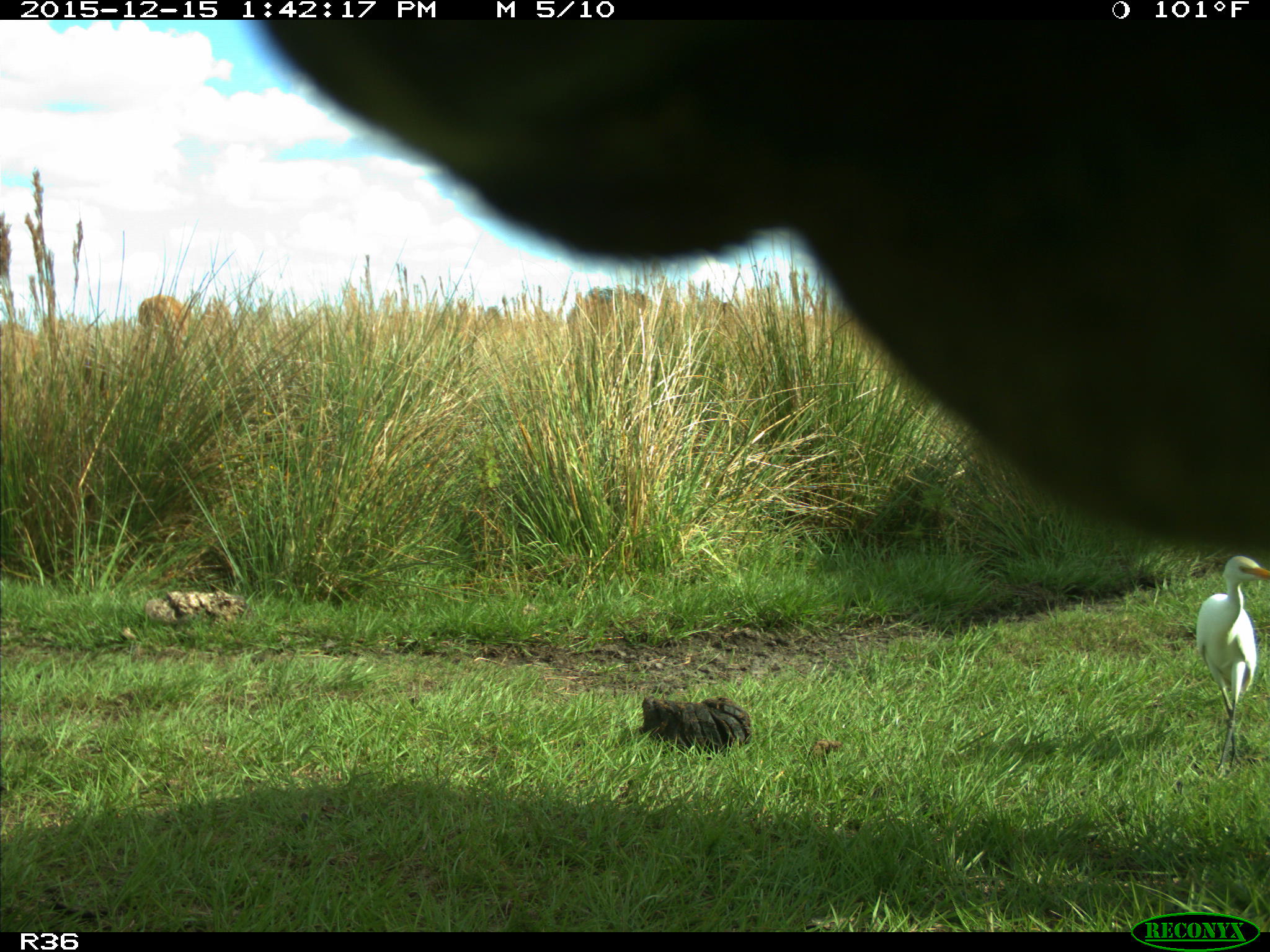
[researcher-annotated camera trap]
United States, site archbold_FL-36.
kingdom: Animalia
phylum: Chordata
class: Mammalia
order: Artiodactyla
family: Bovidae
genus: Bos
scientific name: Bos taurus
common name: domestic cow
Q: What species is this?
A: Bos taurus (domestic cow).